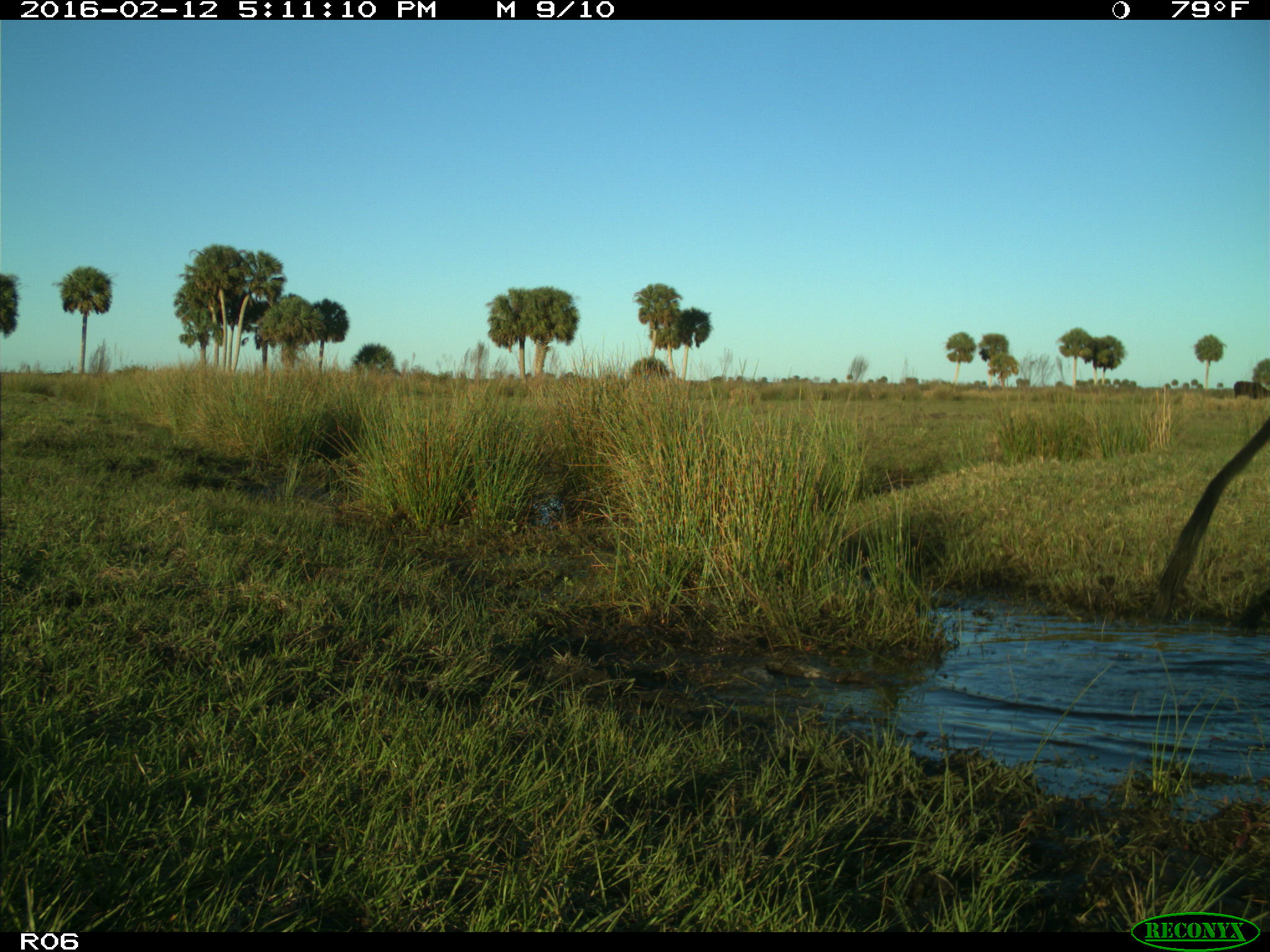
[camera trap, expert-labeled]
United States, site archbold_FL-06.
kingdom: Animalia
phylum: Chordata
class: Mammalia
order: Artiodactyla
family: Bovidae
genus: Bos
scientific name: Bos taurus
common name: domestic cow